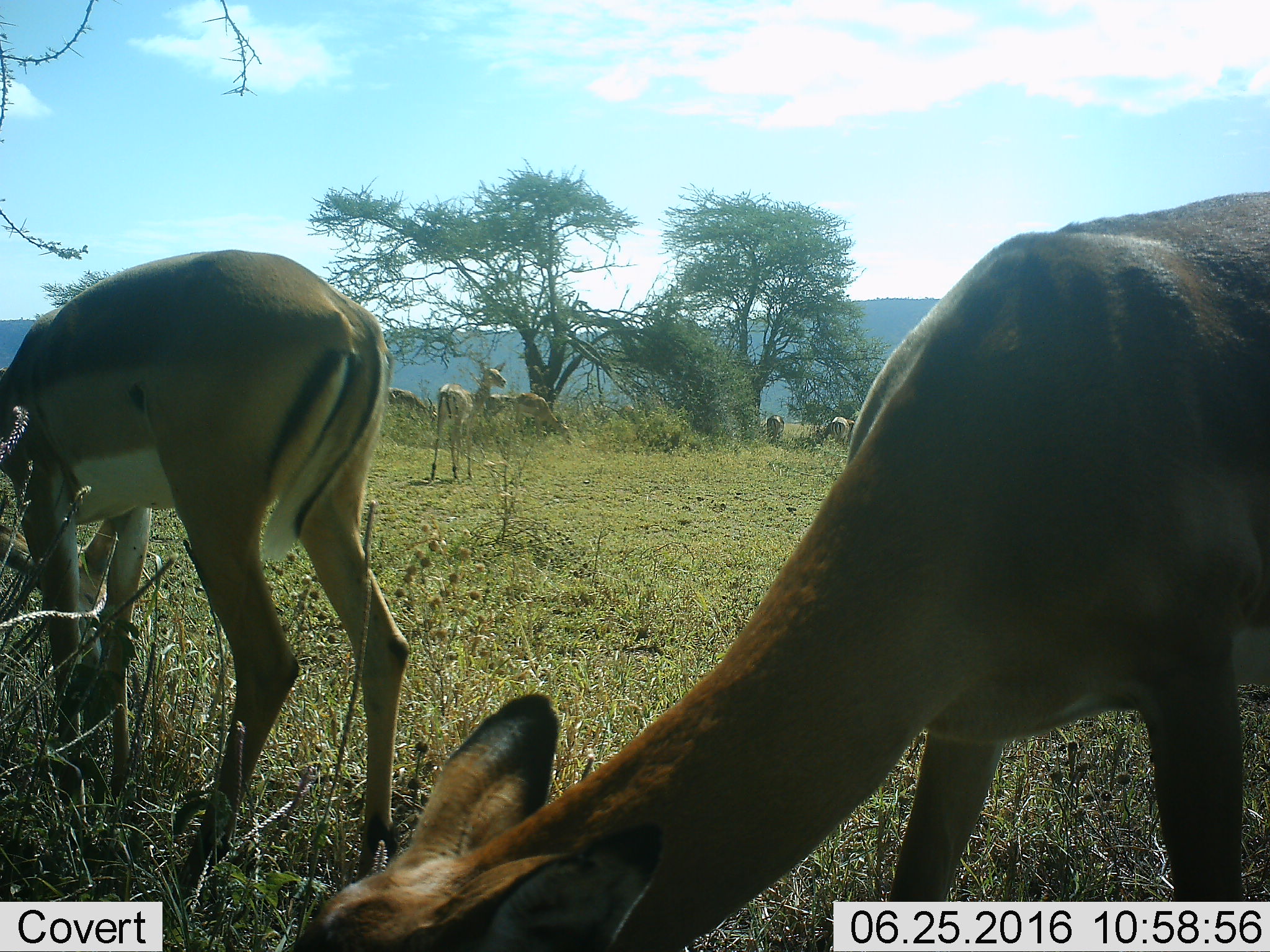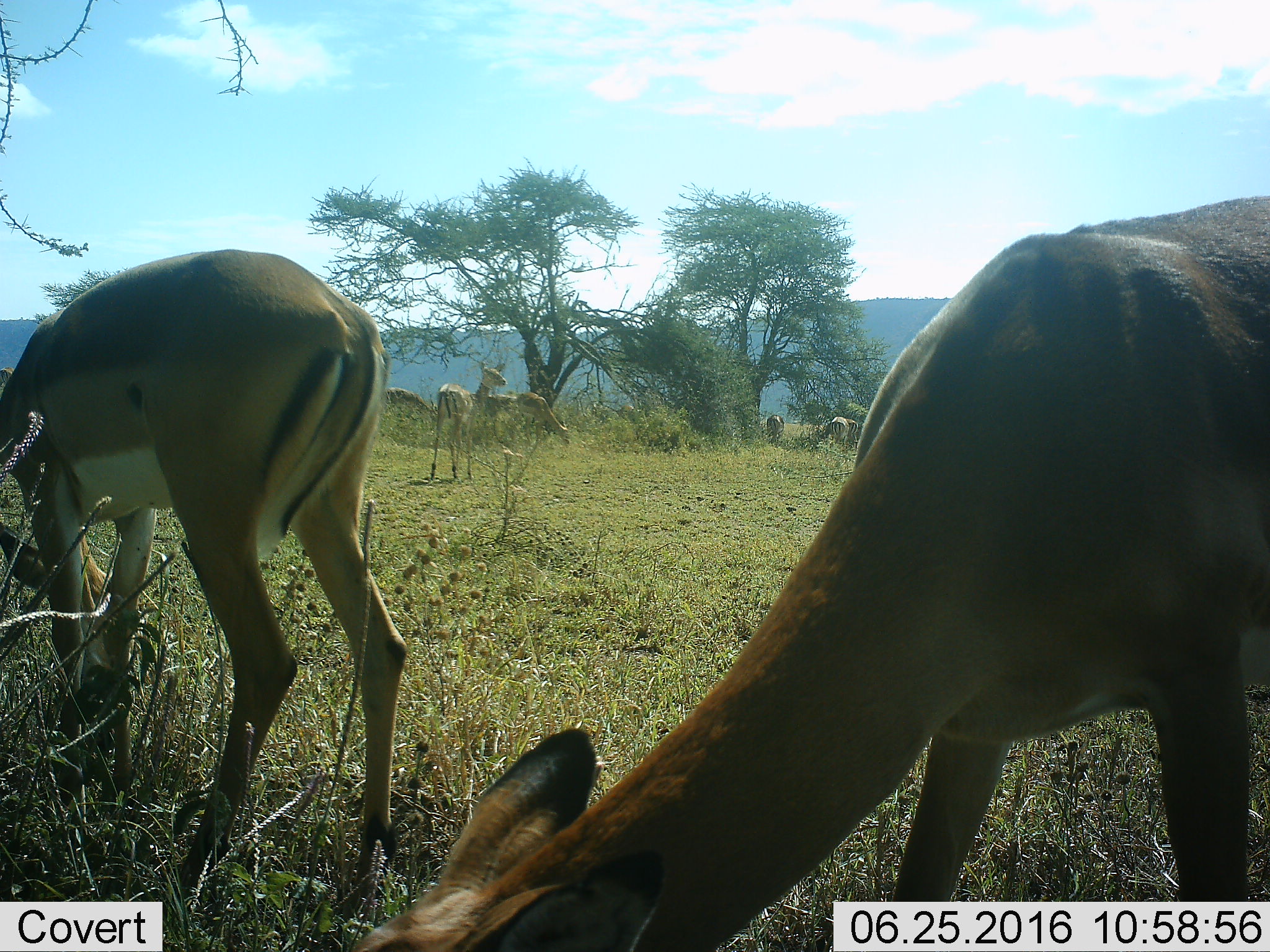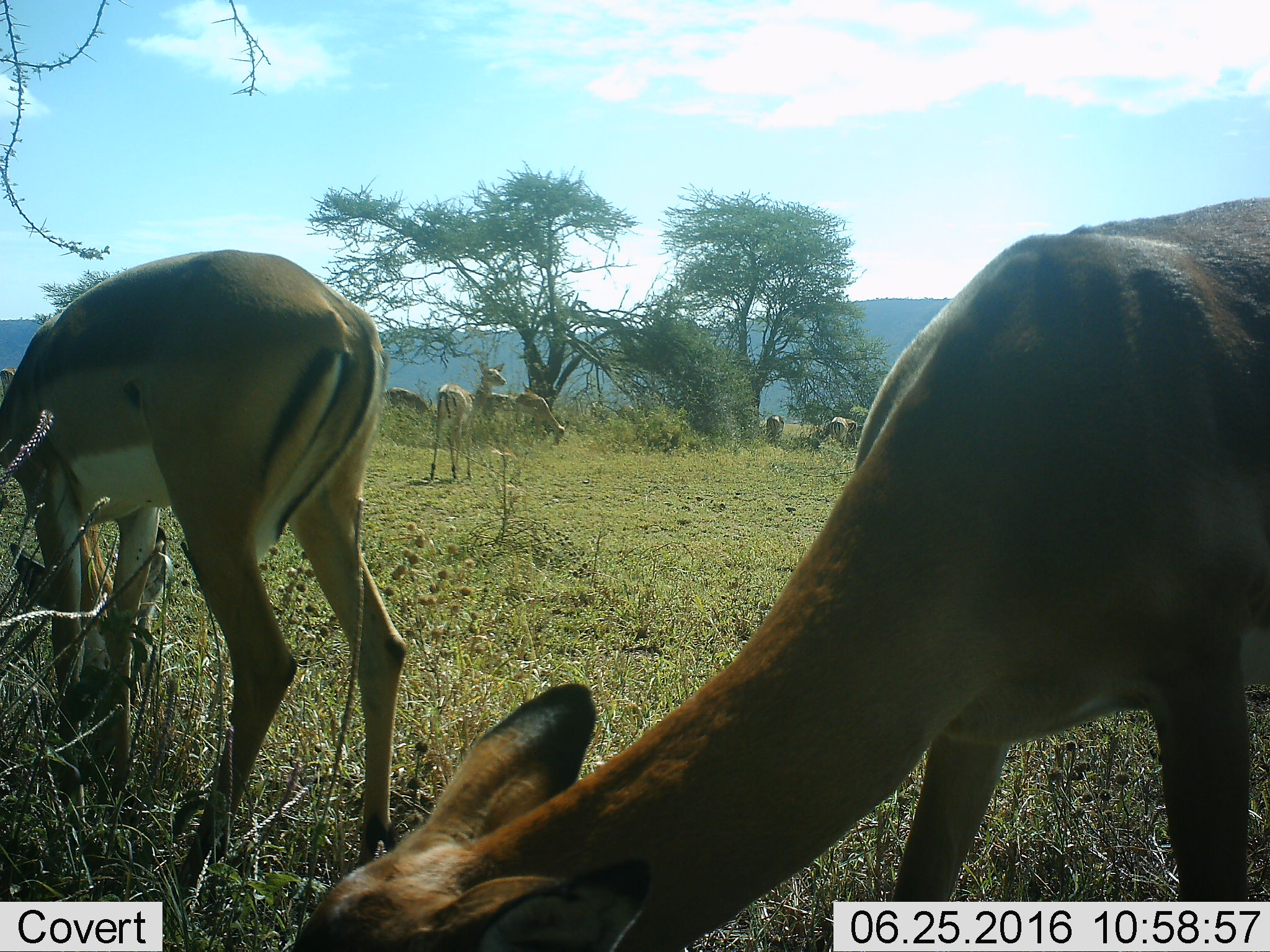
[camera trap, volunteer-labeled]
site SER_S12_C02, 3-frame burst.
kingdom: Animalia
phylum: Chordata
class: Mammalia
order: Artiodactyla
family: Bovidae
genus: Aepyceros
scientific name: Aepyceros melampus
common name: impala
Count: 9.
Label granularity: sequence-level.